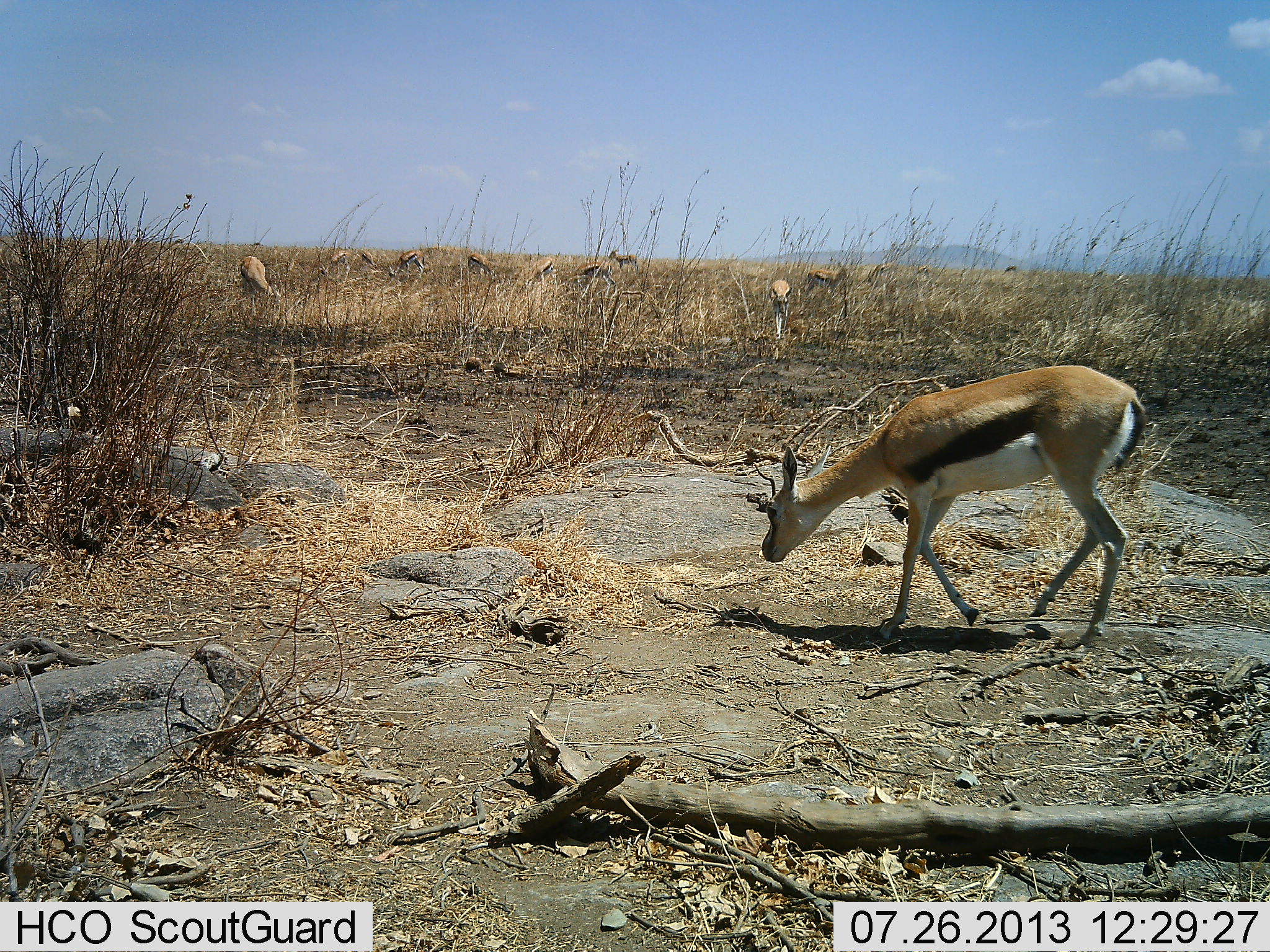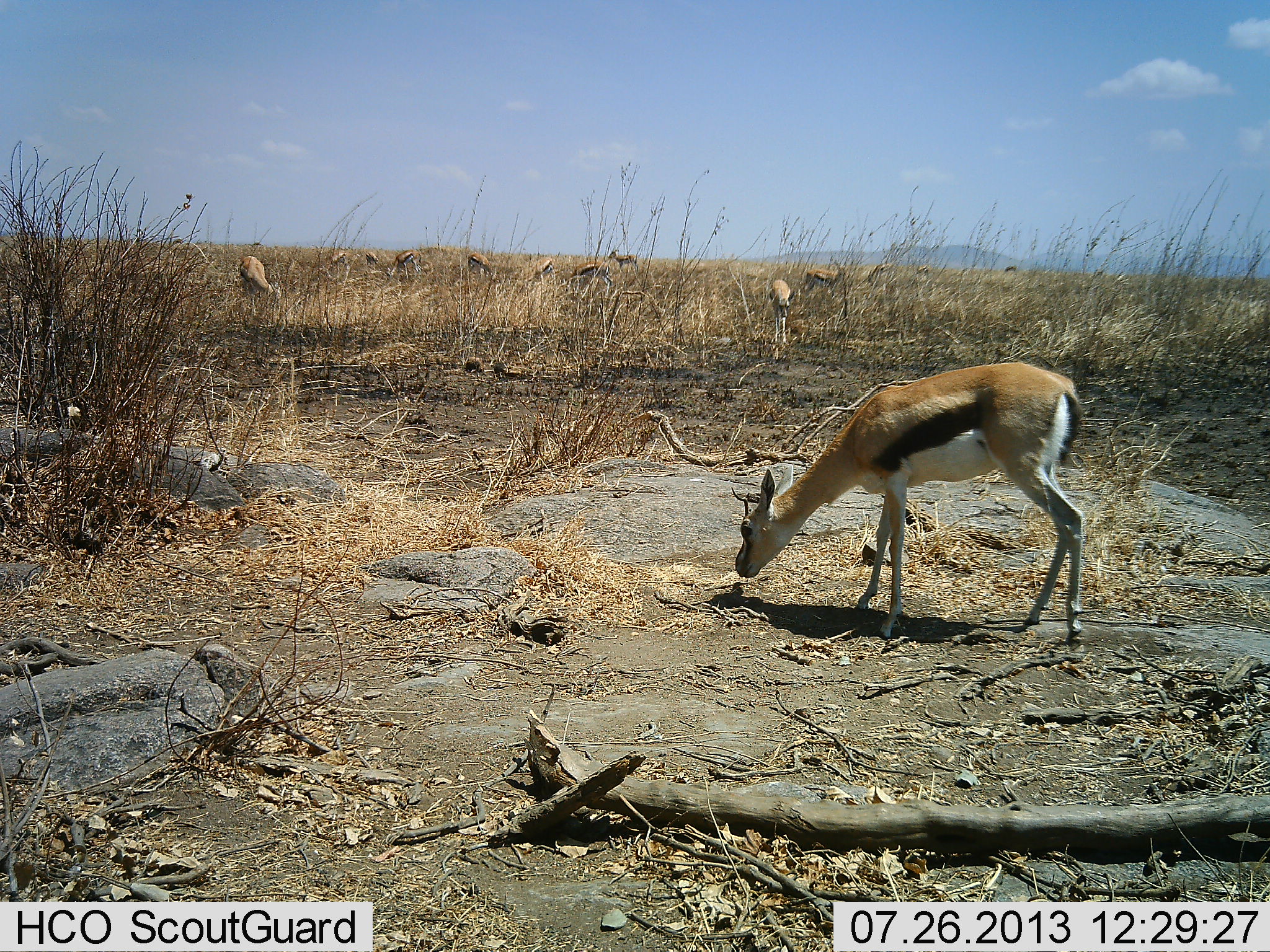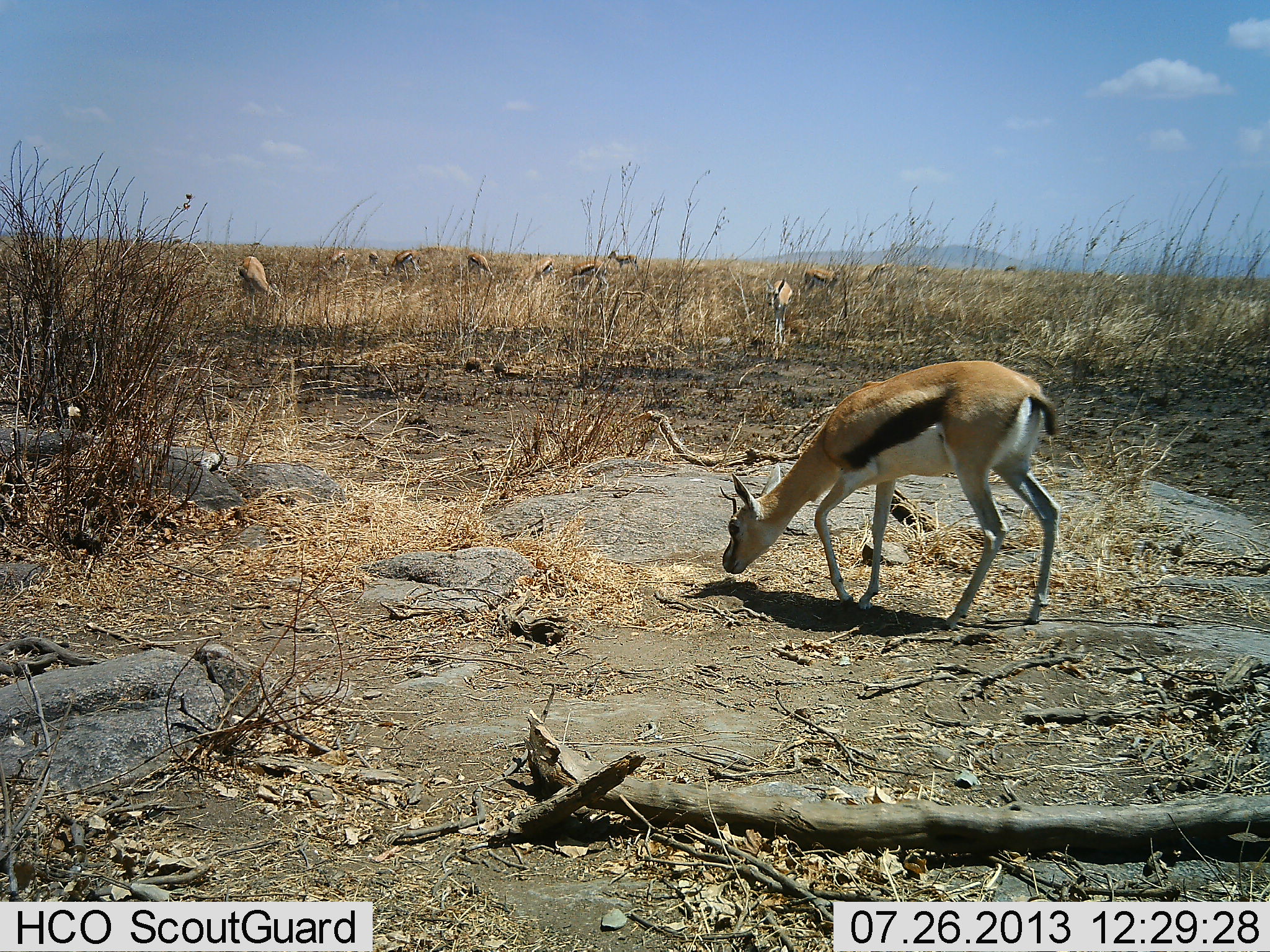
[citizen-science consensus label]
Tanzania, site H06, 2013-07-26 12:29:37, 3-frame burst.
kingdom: Animalia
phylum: Chordata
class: Mammalia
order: Artiodactyla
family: Bovidae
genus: Eudorcas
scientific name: Eudorcas thomsonii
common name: thomson's gazelle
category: gazellethomsons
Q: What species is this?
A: Gazellethomsons (thomson's gazelle) (Eudorcas thomsonii).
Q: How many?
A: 11-50.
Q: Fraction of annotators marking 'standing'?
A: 40%.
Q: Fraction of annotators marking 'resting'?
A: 4%.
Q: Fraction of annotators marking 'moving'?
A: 16%.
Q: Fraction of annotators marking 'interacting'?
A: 8%.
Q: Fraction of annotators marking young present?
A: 0%.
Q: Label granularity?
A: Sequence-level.